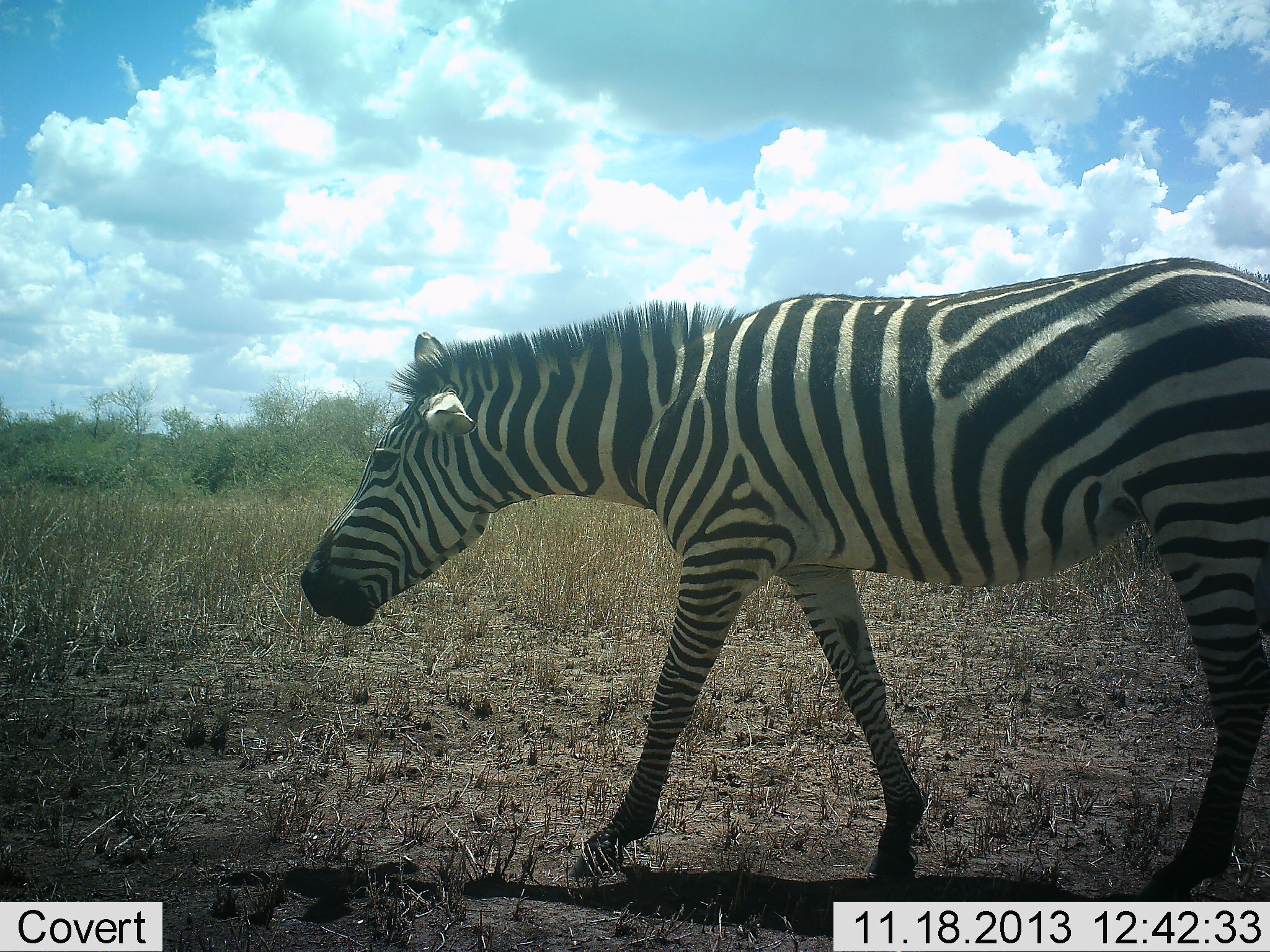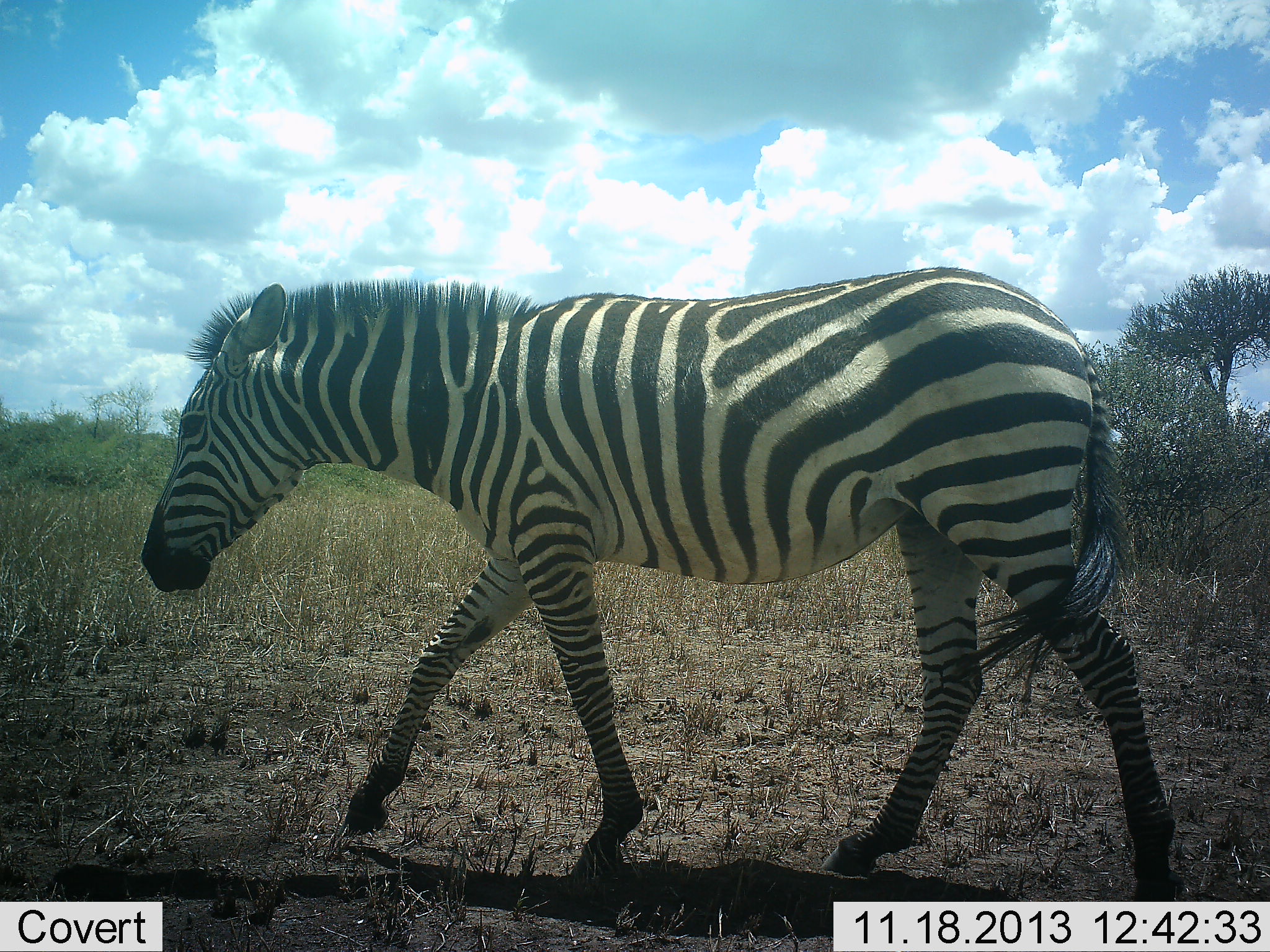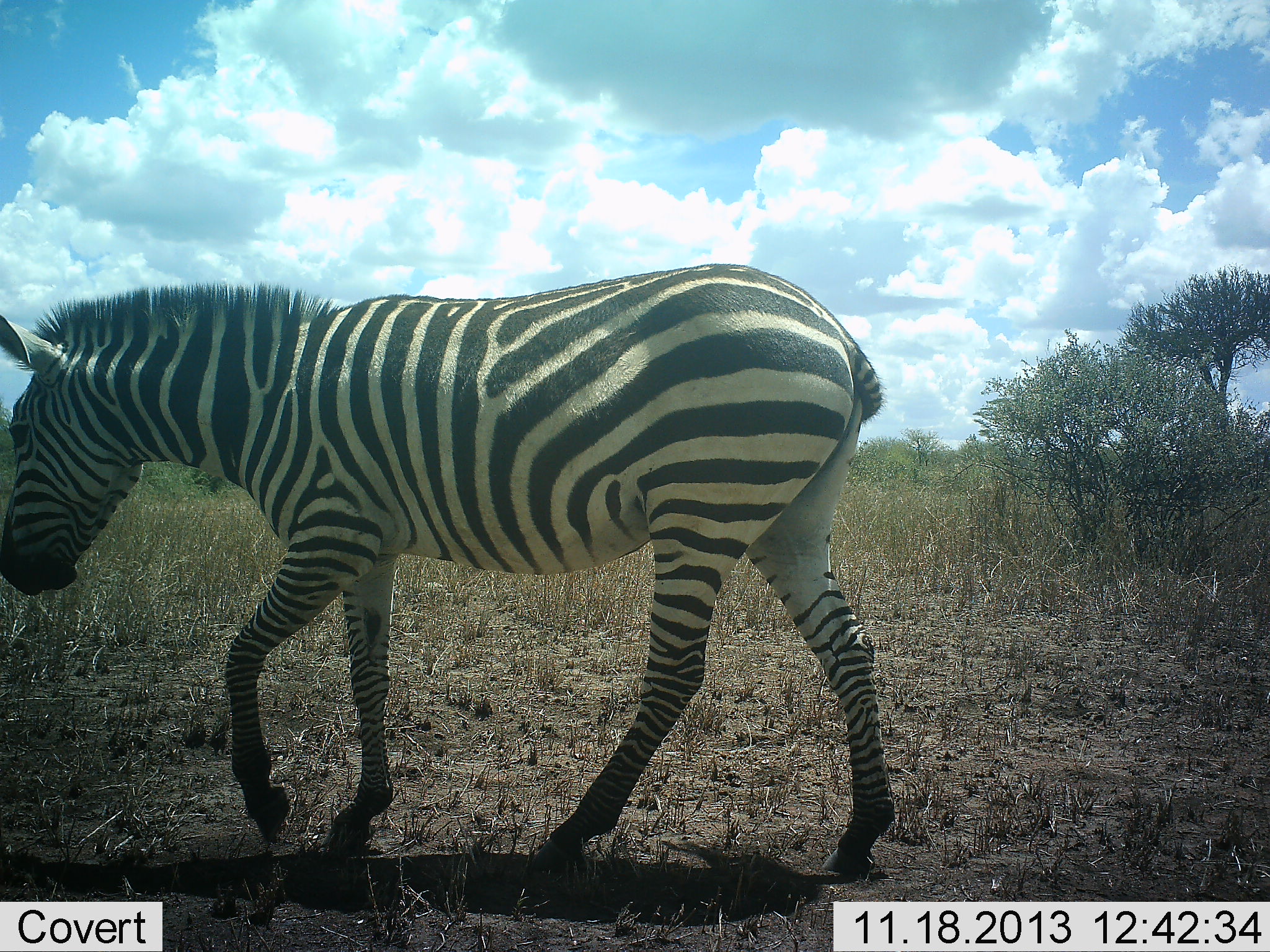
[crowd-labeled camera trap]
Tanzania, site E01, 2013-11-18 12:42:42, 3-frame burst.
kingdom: Animalia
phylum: Chordata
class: Mammalia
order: Perissodactyla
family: Equidae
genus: Equus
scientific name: Equus quagga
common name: plains zebra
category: zebra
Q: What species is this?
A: Zebra (plains zebra) (Equus quagga).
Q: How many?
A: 1.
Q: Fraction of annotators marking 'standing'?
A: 0%.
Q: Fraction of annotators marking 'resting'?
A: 0%.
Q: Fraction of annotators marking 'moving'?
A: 100%.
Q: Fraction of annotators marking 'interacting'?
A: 0%.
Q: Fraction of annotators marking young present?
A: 0%.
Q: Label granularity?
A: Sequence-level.